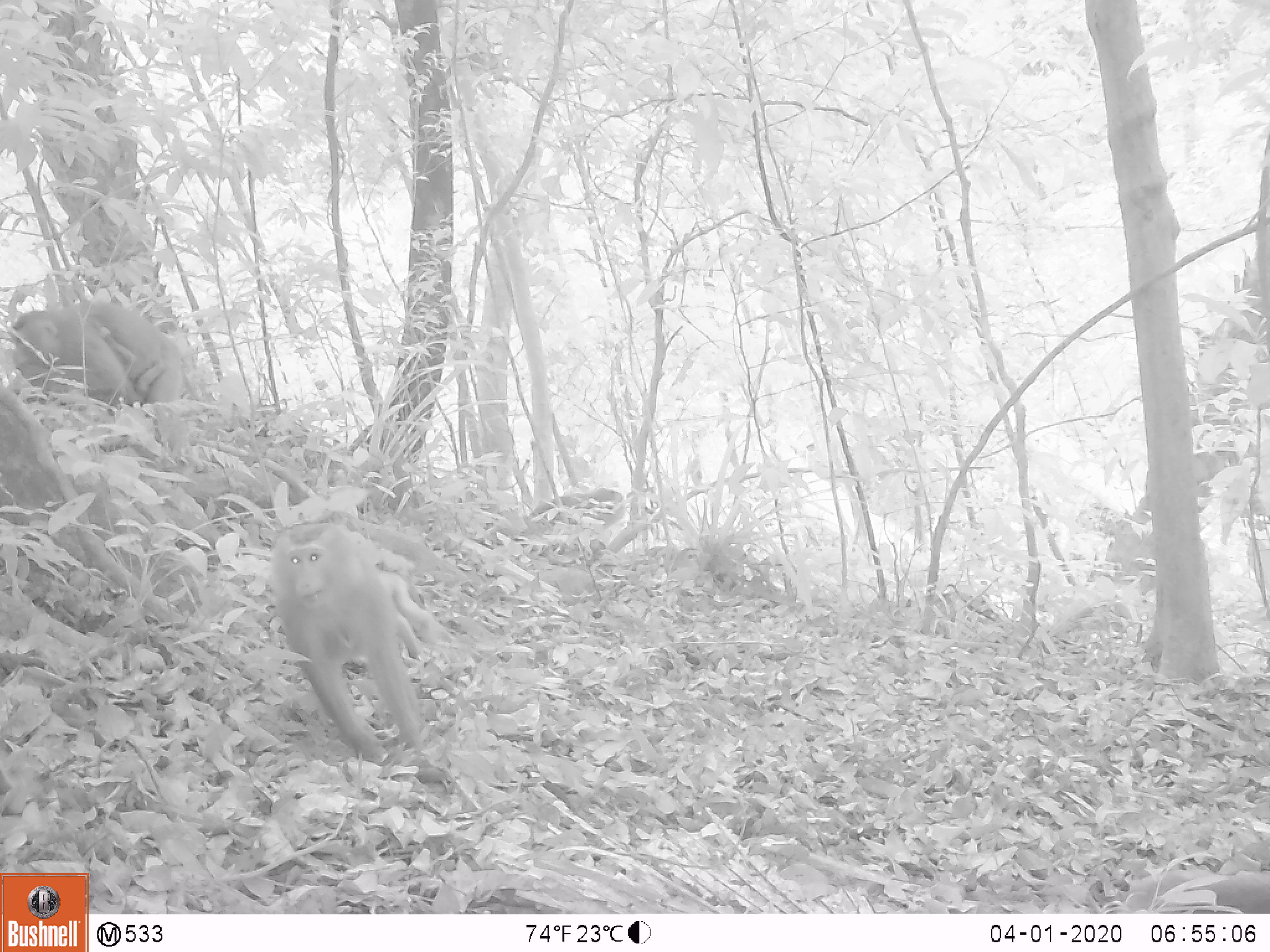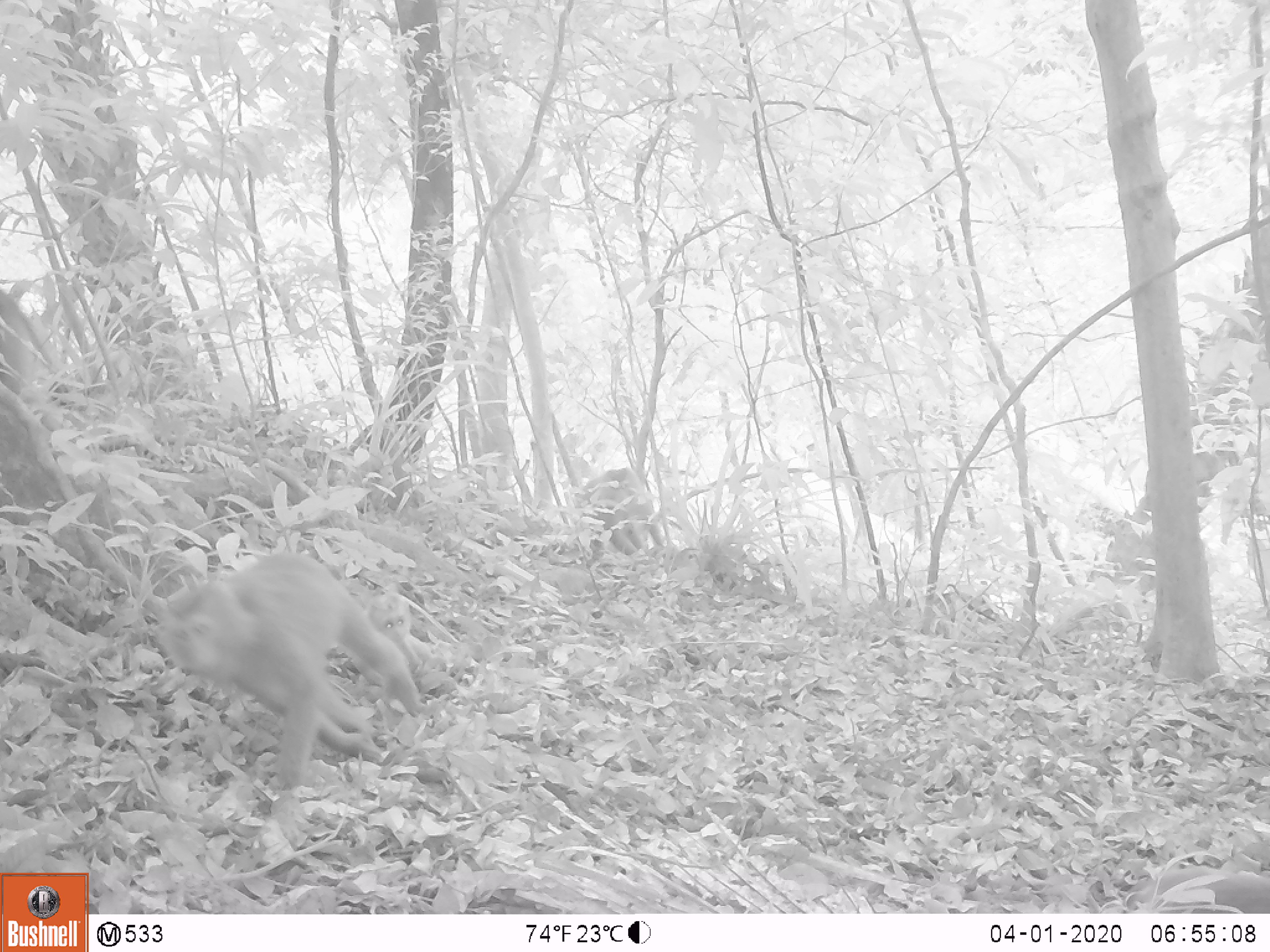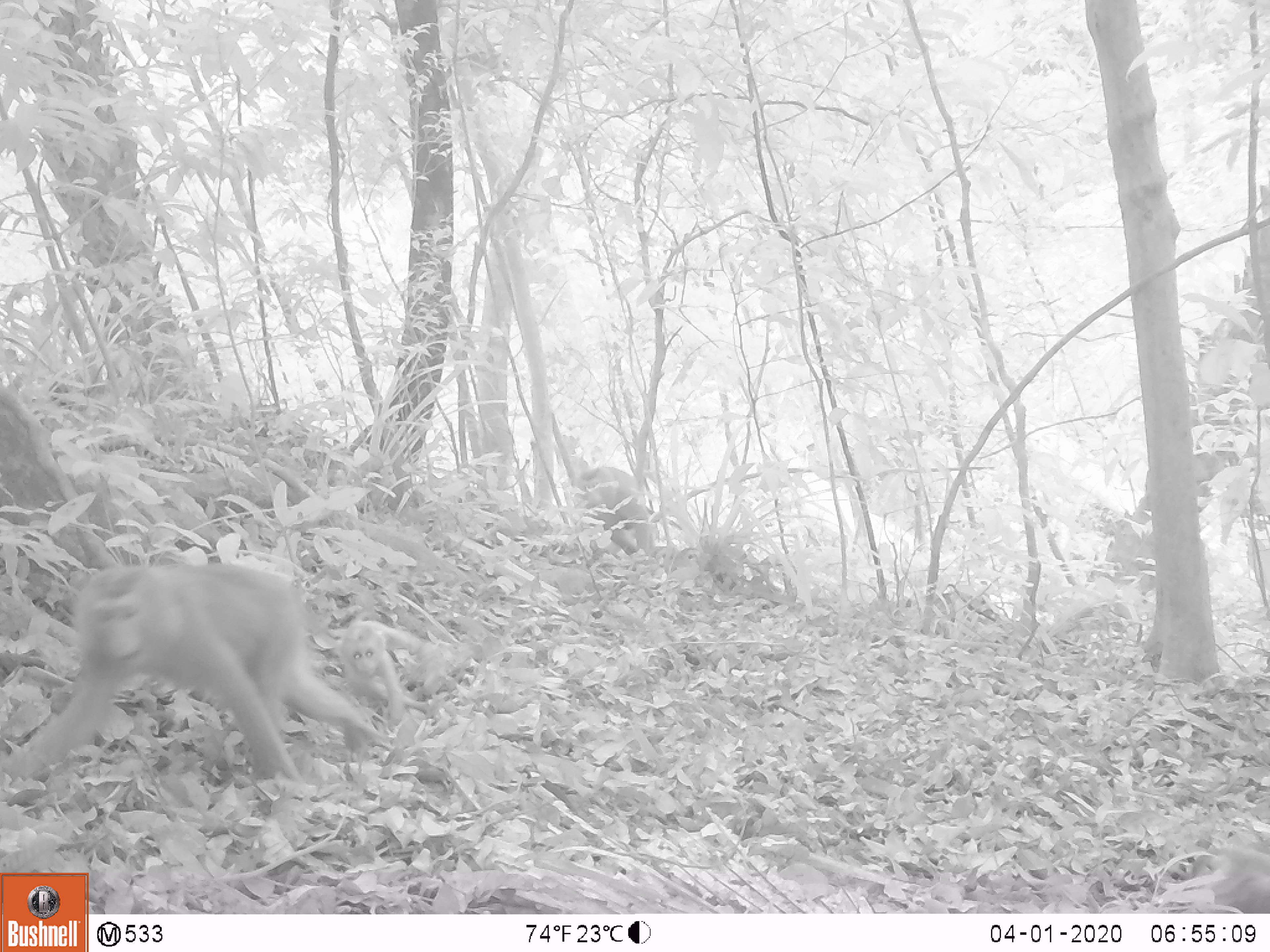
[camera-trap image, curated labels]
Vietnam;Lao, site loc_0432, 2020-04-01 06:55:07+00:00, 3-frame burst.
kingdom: Animalia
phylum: Chordata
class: Mammalia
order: Primates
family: Cercopithecidae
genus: Macaca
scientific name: Macaca nemestrina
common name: pig-tailed macaque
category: pig tailed macaque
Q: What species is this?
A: Pig tailed macaque (pig-tailed macaque) (Macaca nemestrina).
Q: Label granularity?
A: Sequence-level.